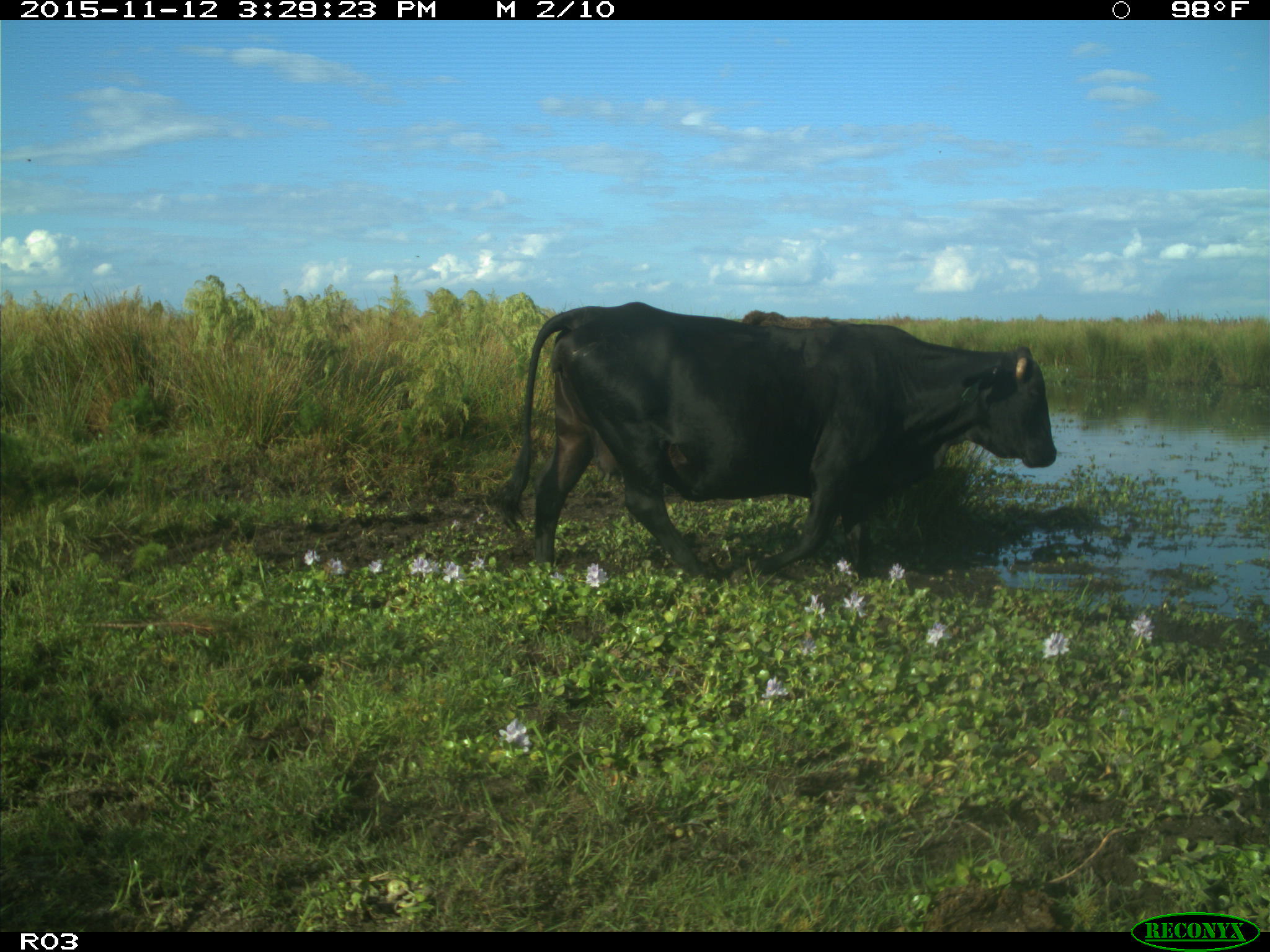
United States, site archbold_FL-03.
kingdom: Animalia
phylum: Chordata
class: Mammalia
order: Artiodactyla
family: Bovidae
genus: Bos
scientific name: Bos taurus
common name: domestic cow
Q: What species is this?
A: Bos taurus (domestic cow).